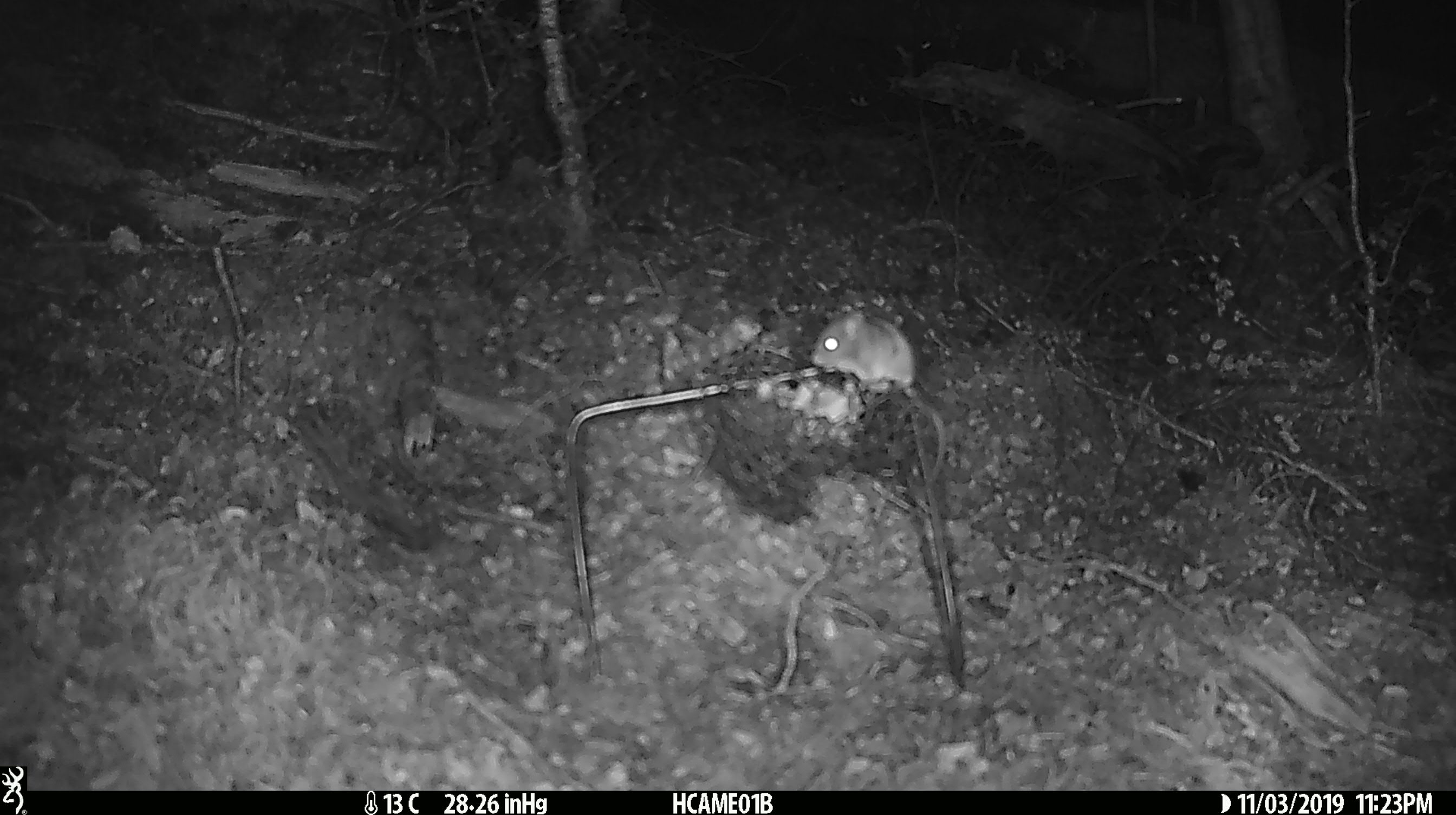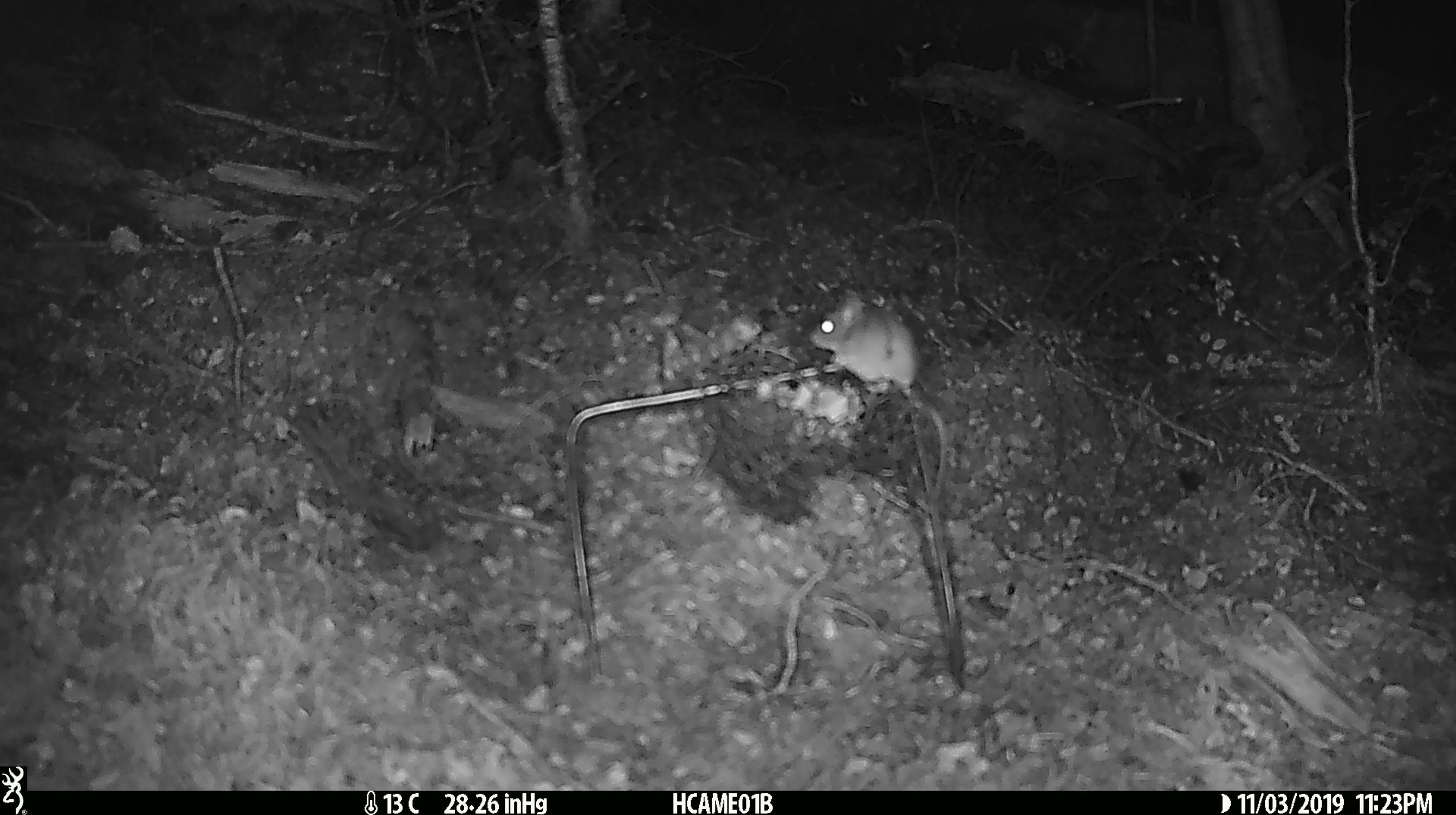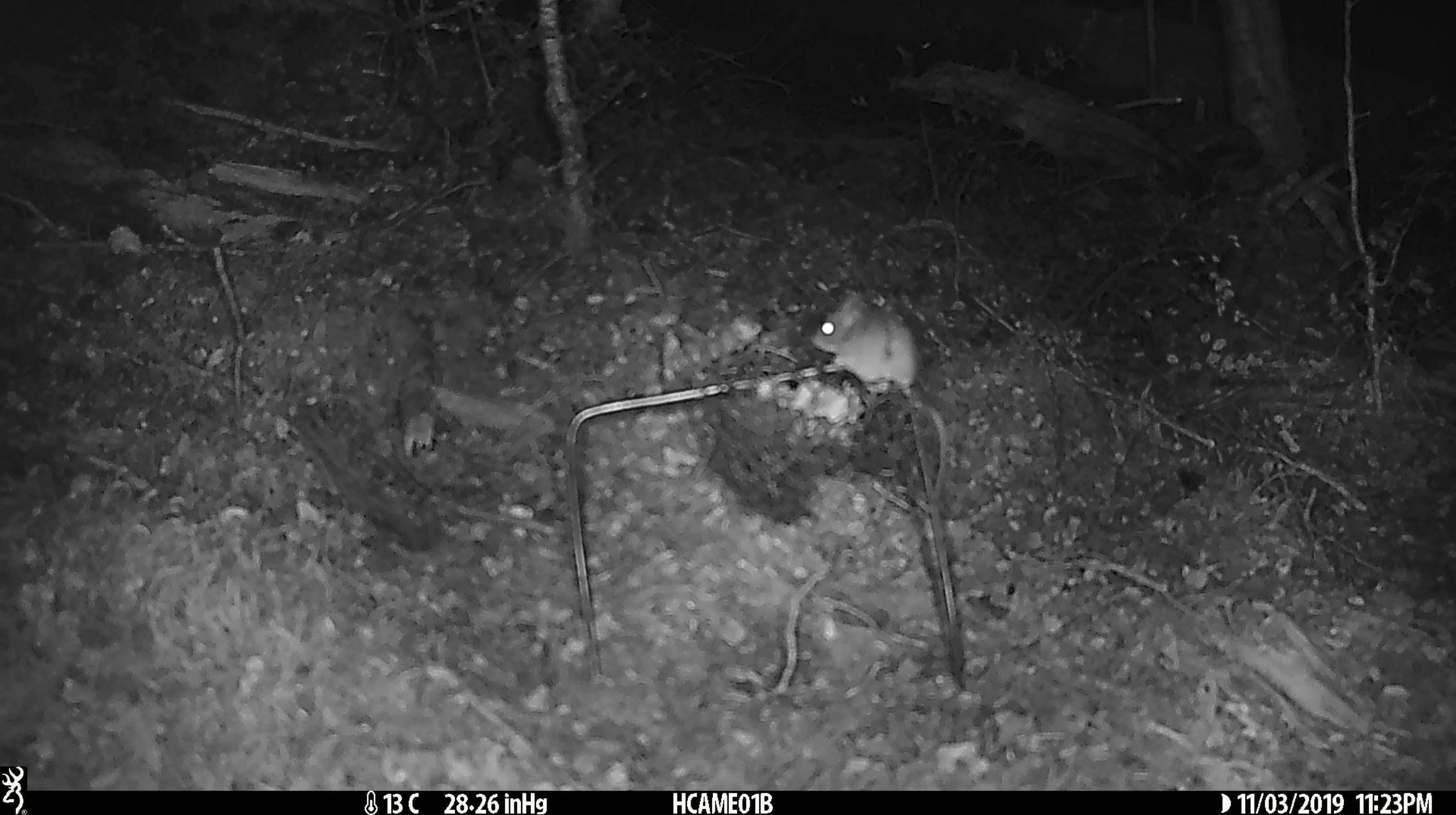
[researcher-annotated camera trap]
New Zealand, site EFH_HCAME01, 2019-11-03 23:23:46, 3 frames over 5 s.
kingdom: Animalia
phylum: Chordata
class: Mammalia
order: Rodentia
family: Muridae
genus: Mus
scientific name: Mus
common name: mouse